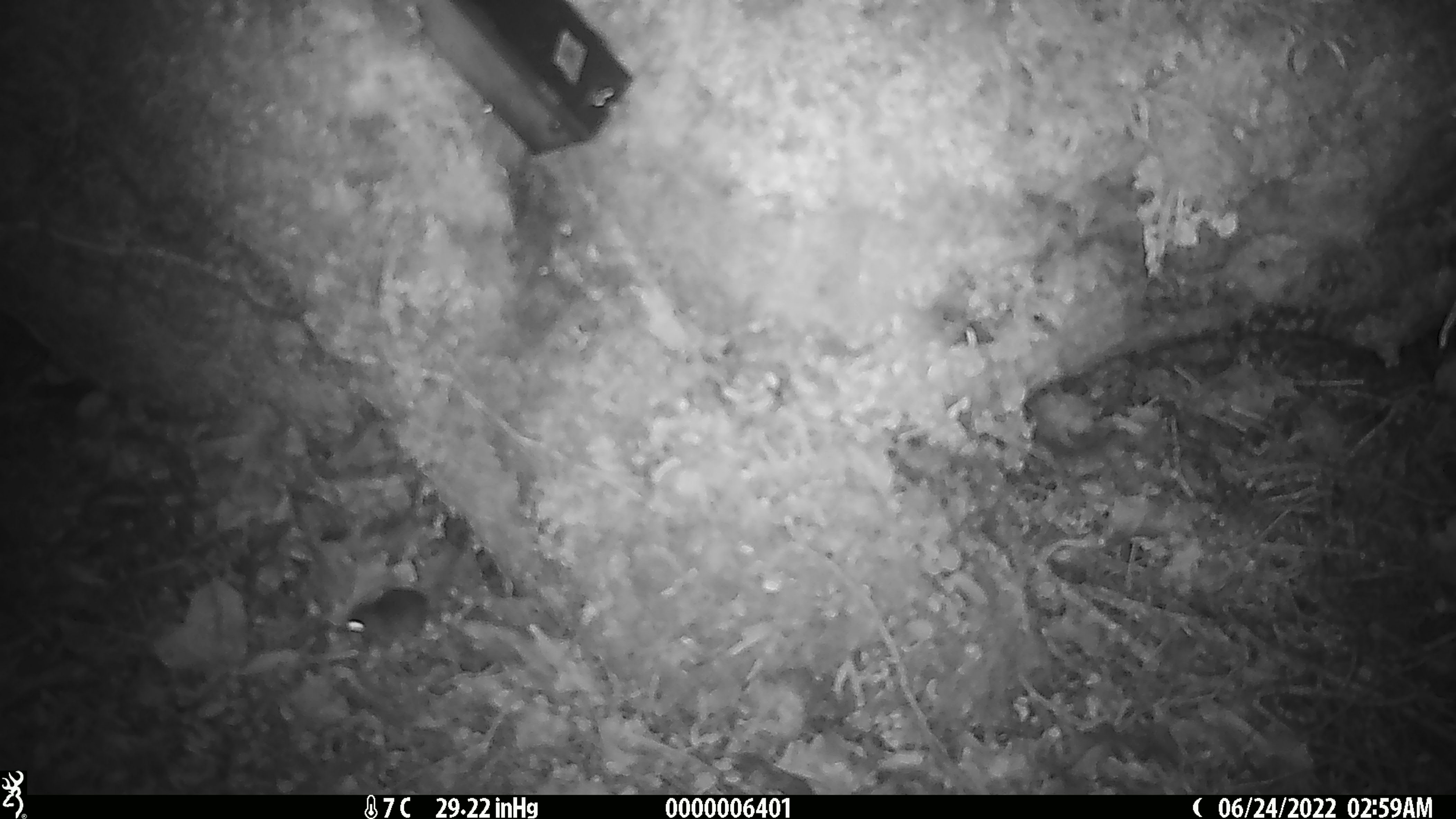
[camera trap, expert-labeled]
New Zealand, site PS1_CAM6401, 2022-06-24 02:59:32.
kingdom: Animalia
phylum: Chordata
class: Mammalia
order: Rodentia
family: Muridae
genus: Mus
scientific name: Mus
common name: mouse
Mouse (Mus).